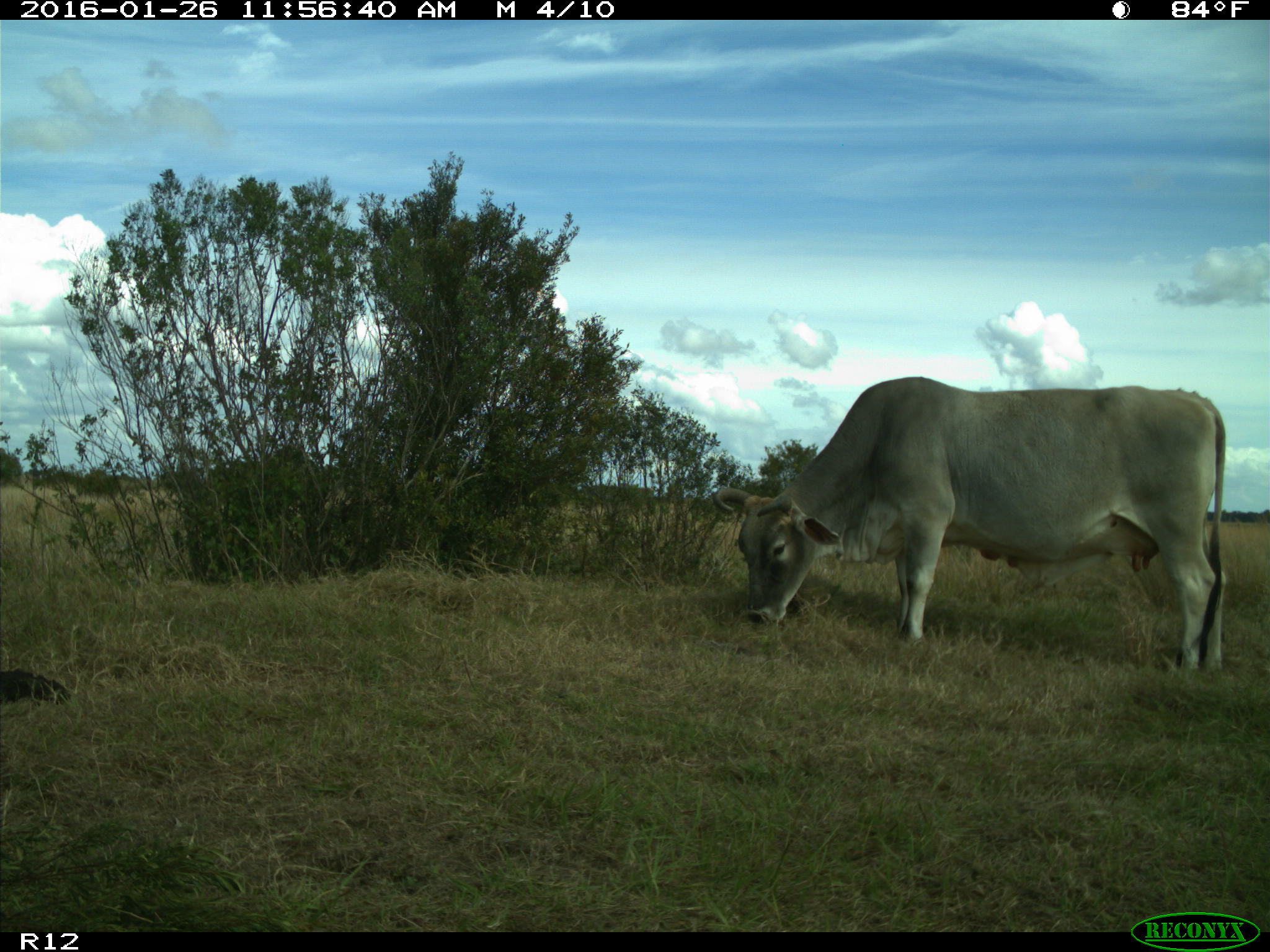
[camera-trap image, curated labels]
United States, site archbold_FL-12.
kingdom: Animalia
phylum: Chordata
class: Mammalia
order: Artiodactyla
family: Bovidae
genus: Bos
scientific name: Bos taurus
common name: domestic cow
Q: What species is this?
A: Bos taurus (domestic cow).